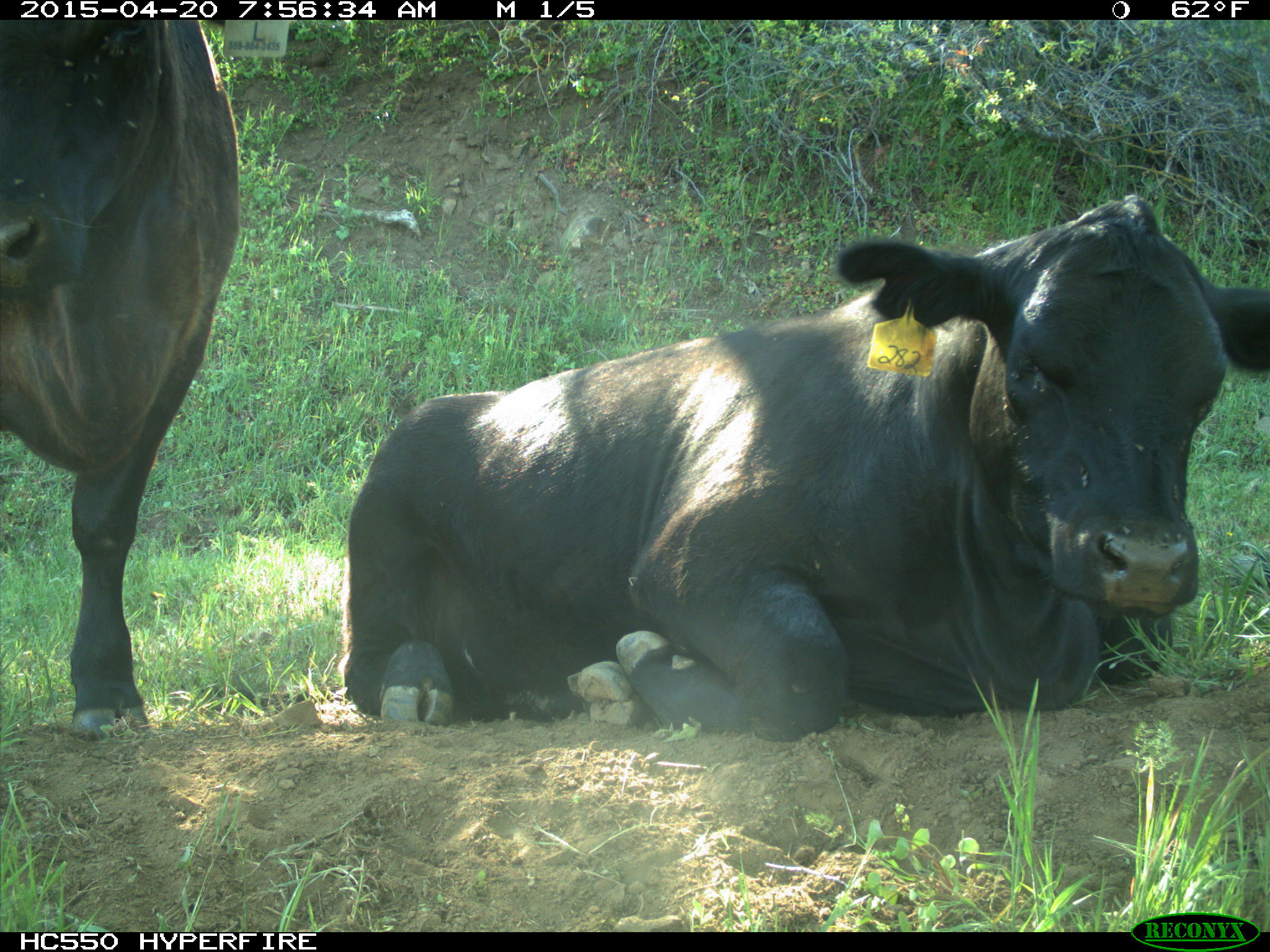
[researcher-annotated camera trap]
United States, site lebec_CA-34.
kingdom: Animalia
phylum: Chordata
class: Mammalia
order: Artiodactyla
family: Bovidae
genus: Bos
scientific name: Bos taurus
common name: domestic cow